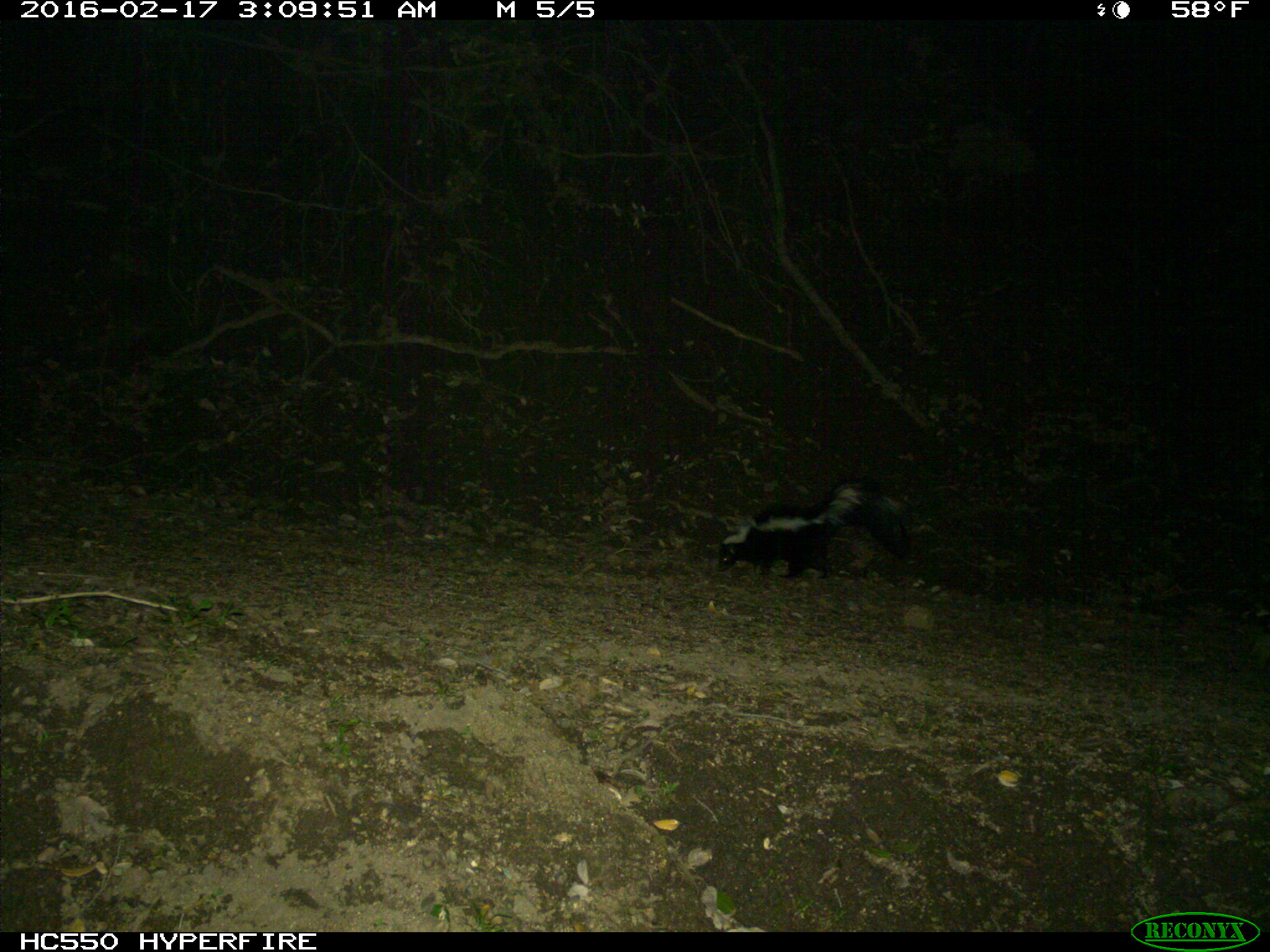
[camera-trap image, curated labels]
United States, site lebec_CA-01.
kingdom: Animalia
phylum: Chordata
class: Mammalia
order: Carnivora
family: Mephitidae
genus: Mephitis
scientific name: Mephitis mephitis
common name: striped skunk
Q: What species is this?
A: Mephitis mephitis (striped skunk).